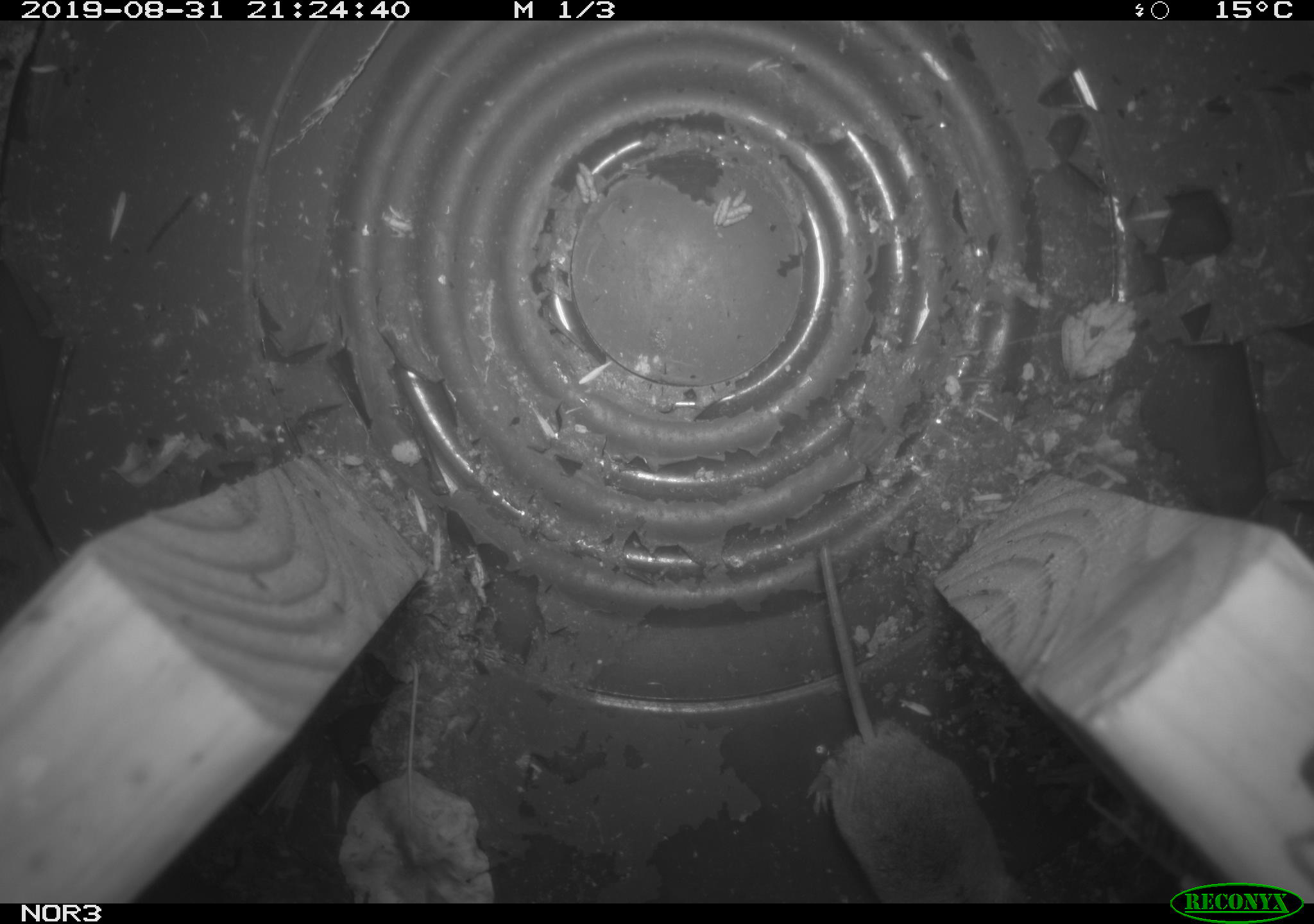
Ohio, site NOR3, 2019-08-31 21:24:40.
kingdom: Animalia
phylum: Chordata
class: Mammalia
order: Eulipotyphla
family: Soricidae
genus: Sorex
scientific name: Sorex cinereus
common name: masked shrew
Masked shrew (Sorex cinereus).